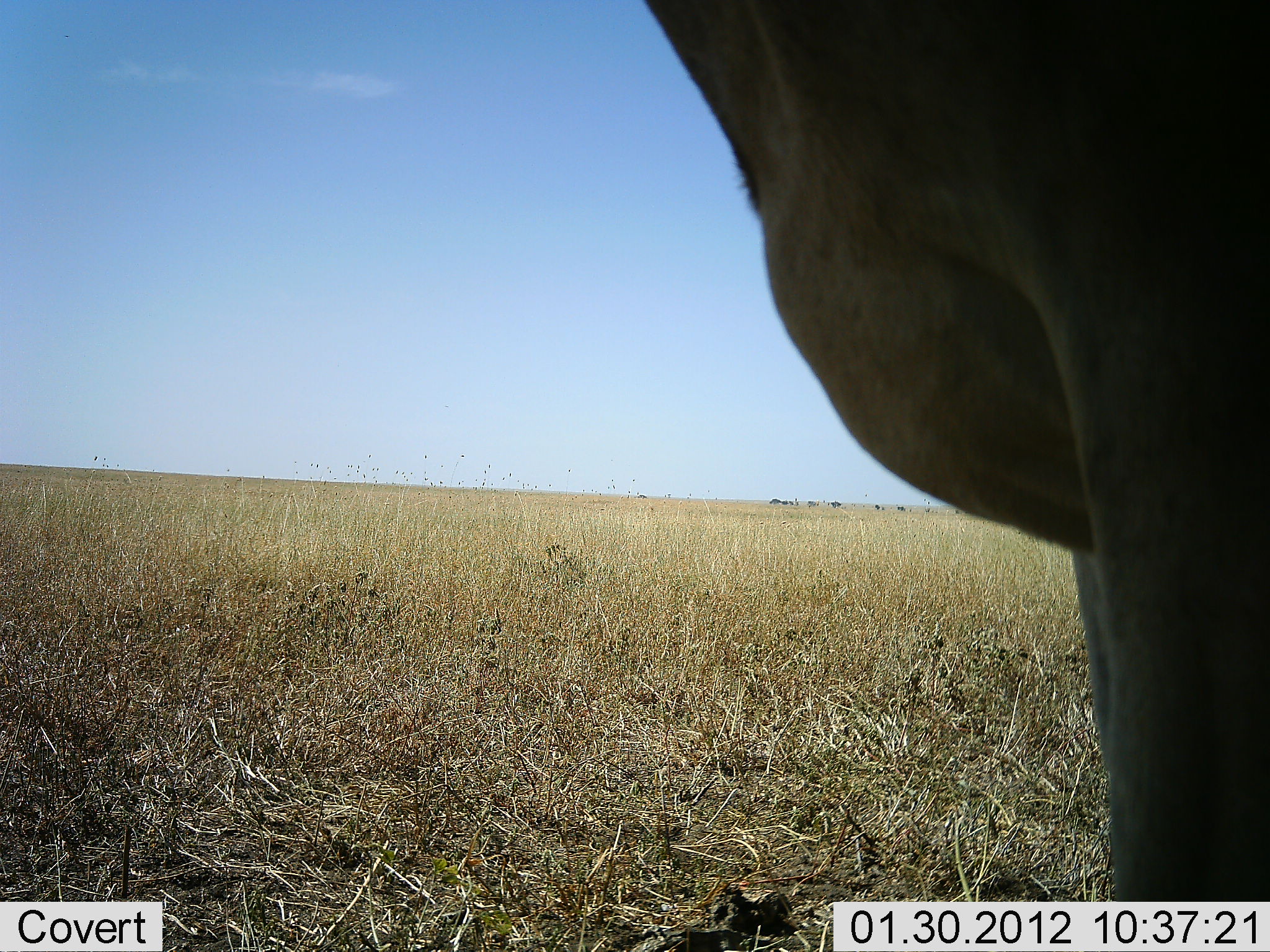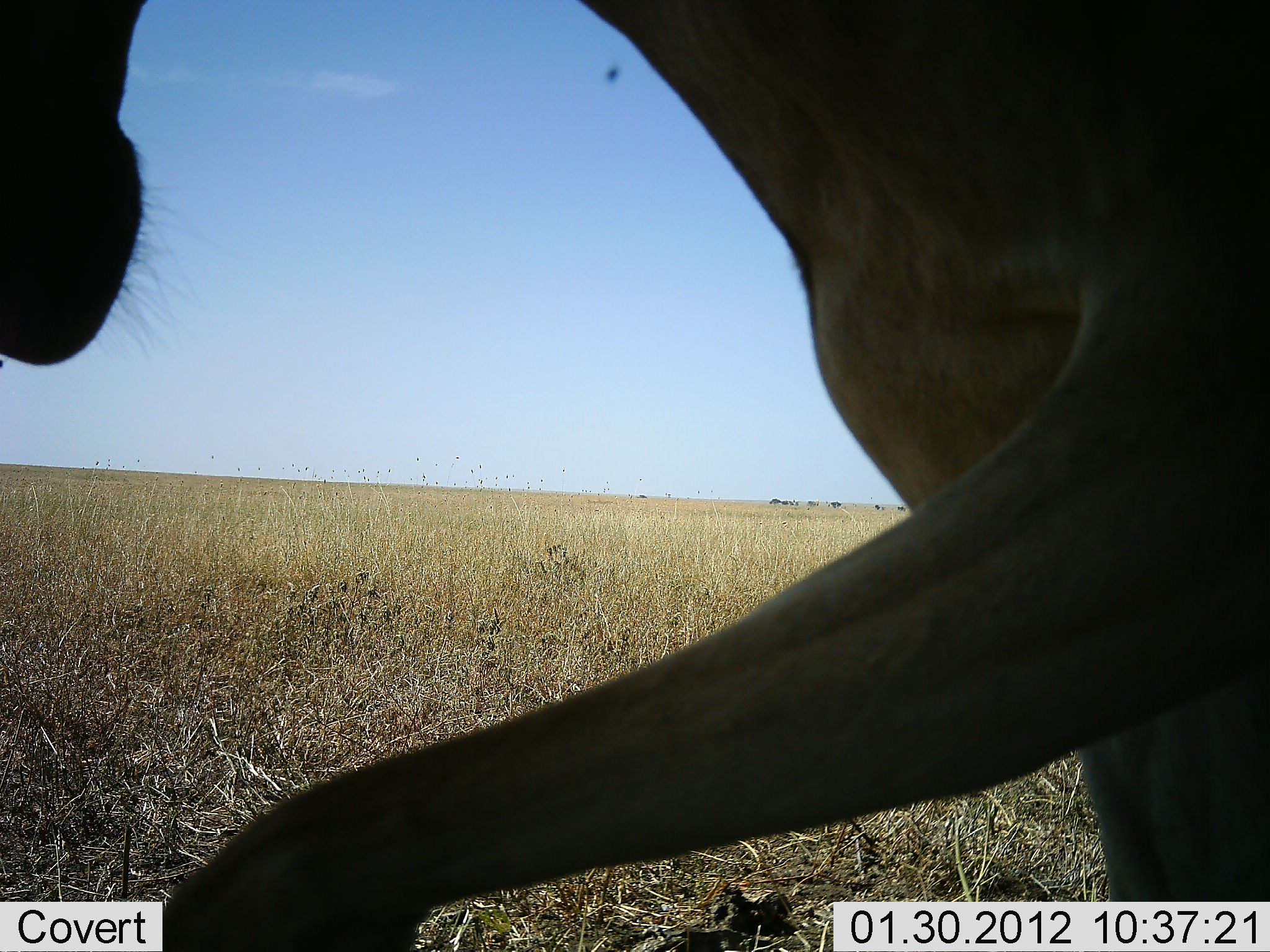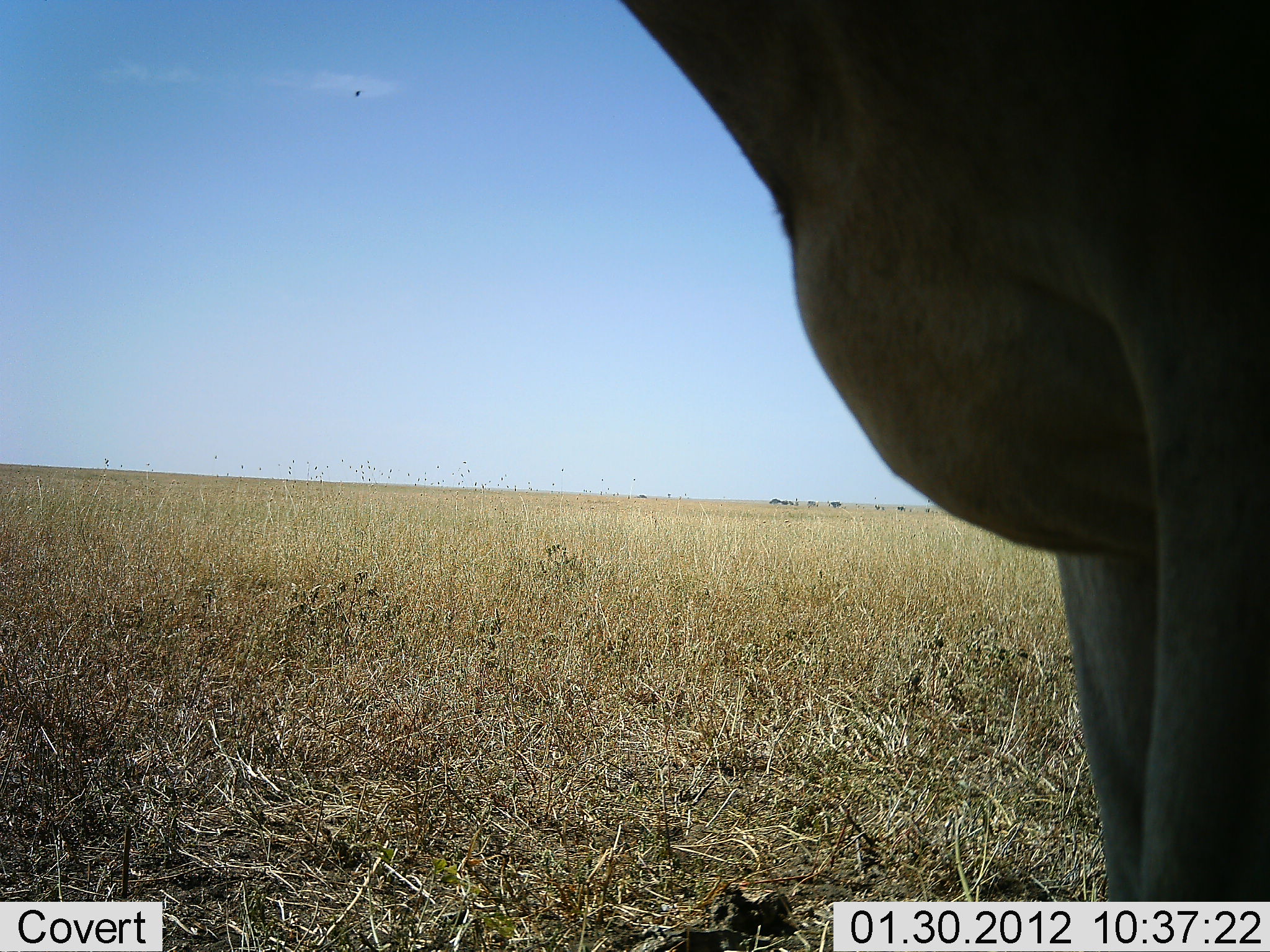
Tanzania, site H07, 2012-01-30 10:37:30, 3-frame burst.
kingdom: Animalia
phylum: Chordata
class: Mammalia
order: Artiodactyla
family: Bovidae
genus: Alcelaphus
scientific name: Alcelaphus buselaphus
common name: hartebeest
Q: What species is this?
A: Hartebeest (Alcelaphus buselaphus).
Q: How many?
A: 1.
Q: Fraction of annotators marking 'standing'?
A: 74%.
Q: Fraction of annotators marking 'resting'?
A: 0%.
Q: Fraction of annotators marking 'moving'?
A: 37%.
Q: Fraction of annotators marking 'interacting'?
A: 0%.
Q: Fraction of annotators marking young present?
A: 0%.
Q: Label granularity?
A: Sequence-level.